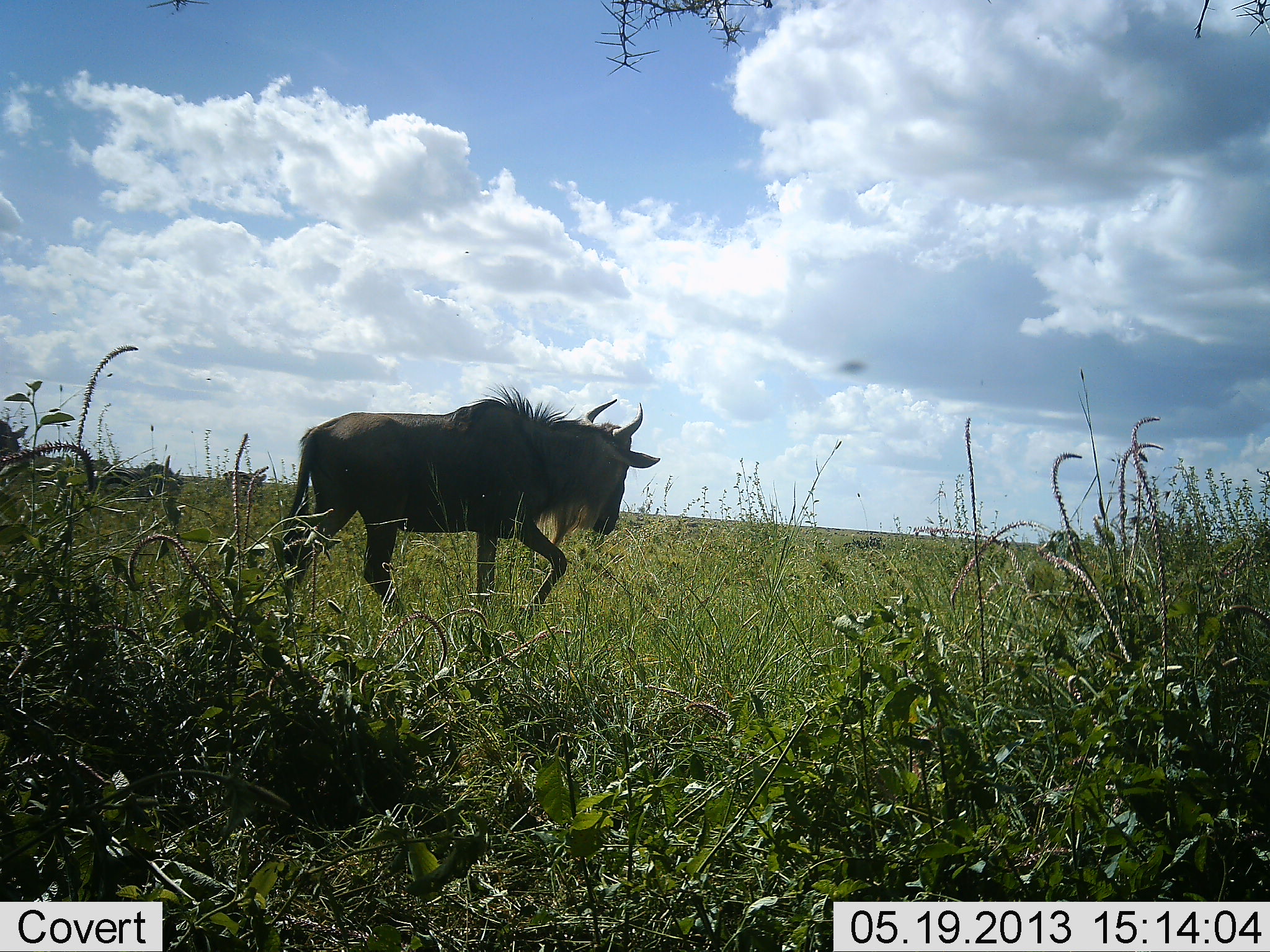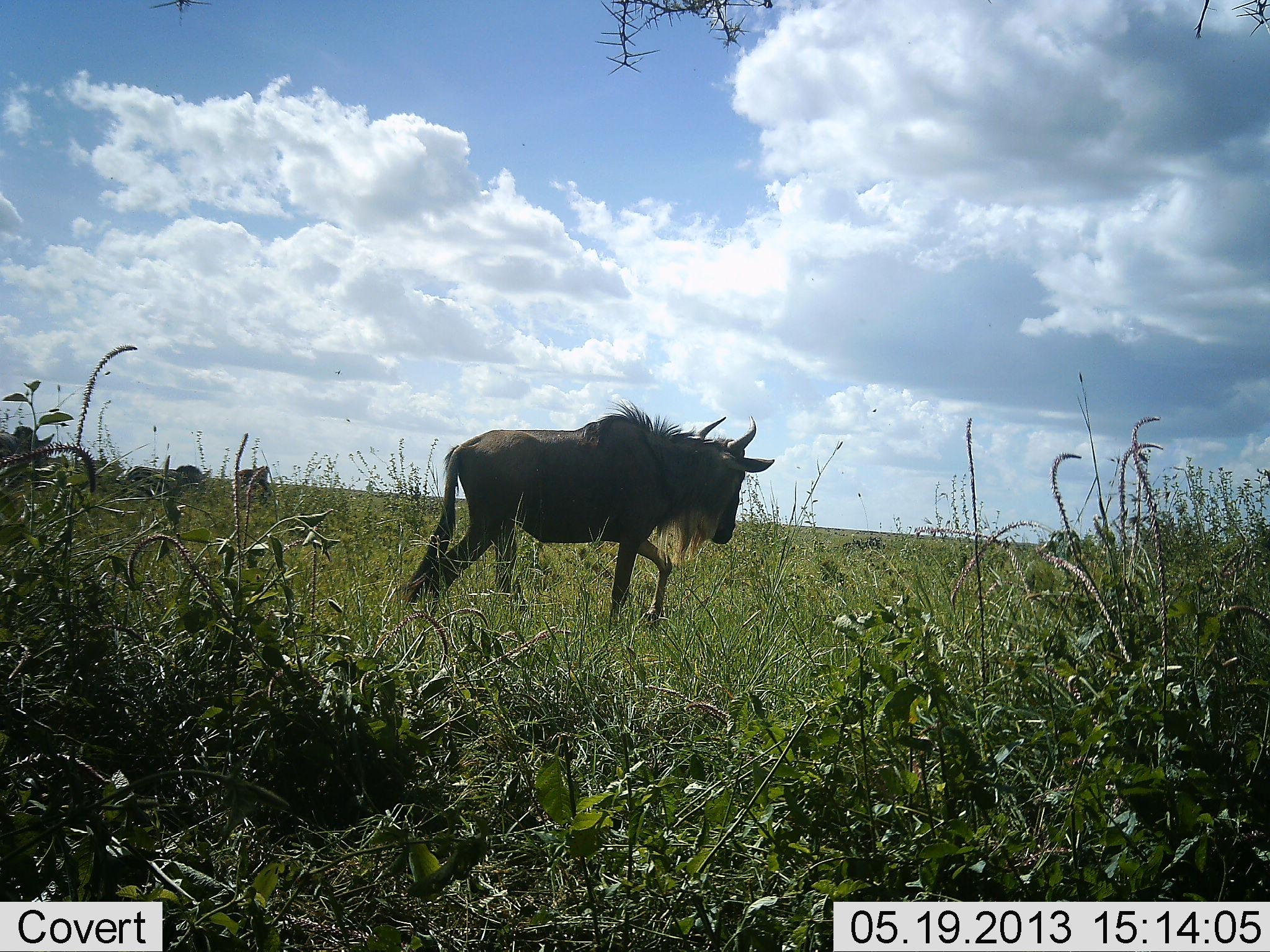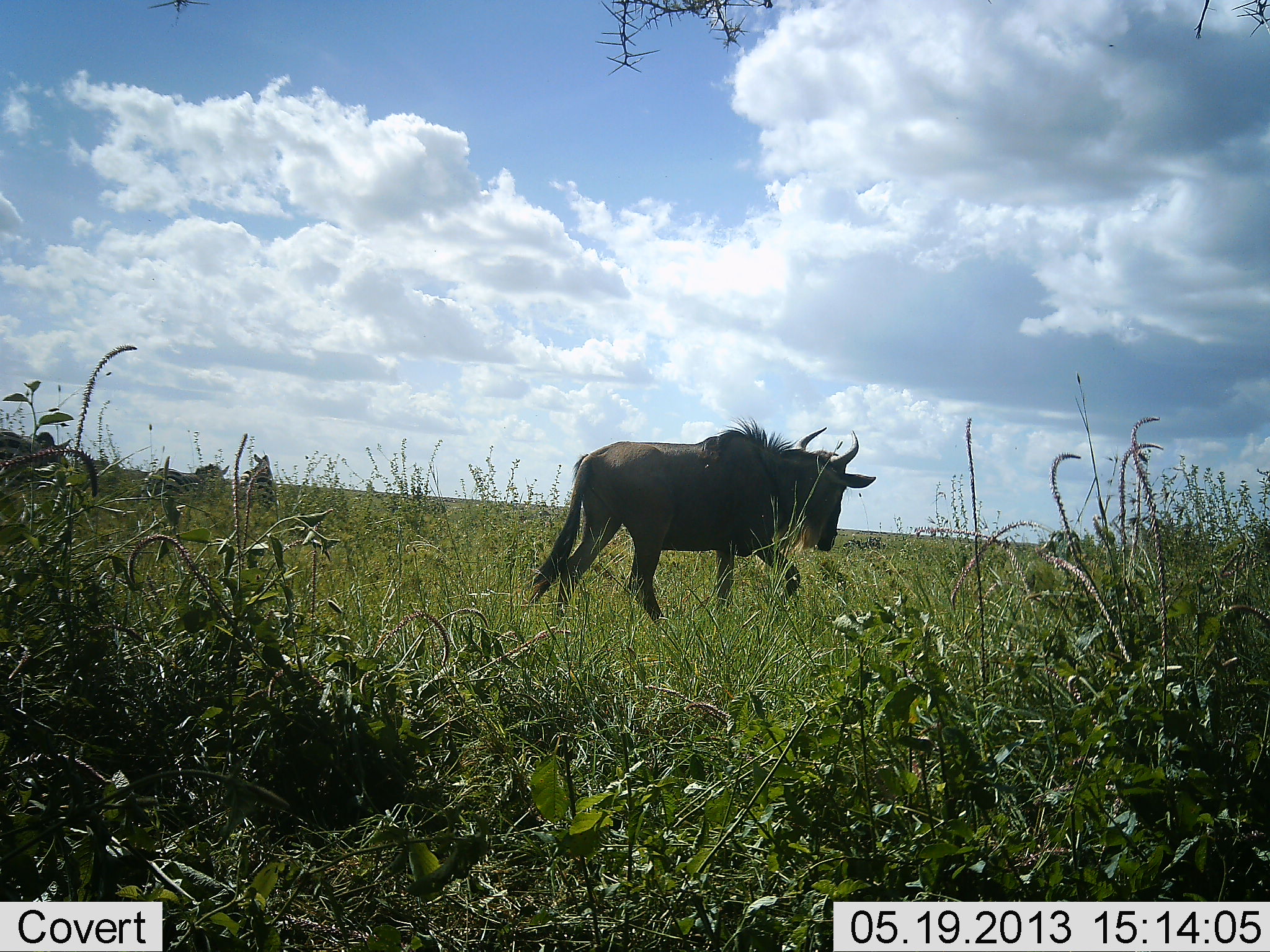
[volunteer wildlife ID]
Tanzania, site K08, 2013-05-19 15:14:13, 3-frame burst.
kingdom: Animalia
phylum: Chordata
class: Mammalia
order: Artiodactyla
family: Bovidae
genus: Connochaetes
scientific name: Connochaetes taurinus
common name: blue wildebeest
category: wildebeest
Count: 1.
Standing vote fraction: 18%.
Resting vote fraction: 0%.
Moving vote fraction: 91%.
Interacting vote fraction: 0%.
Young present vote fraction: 0%.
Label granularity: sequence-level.